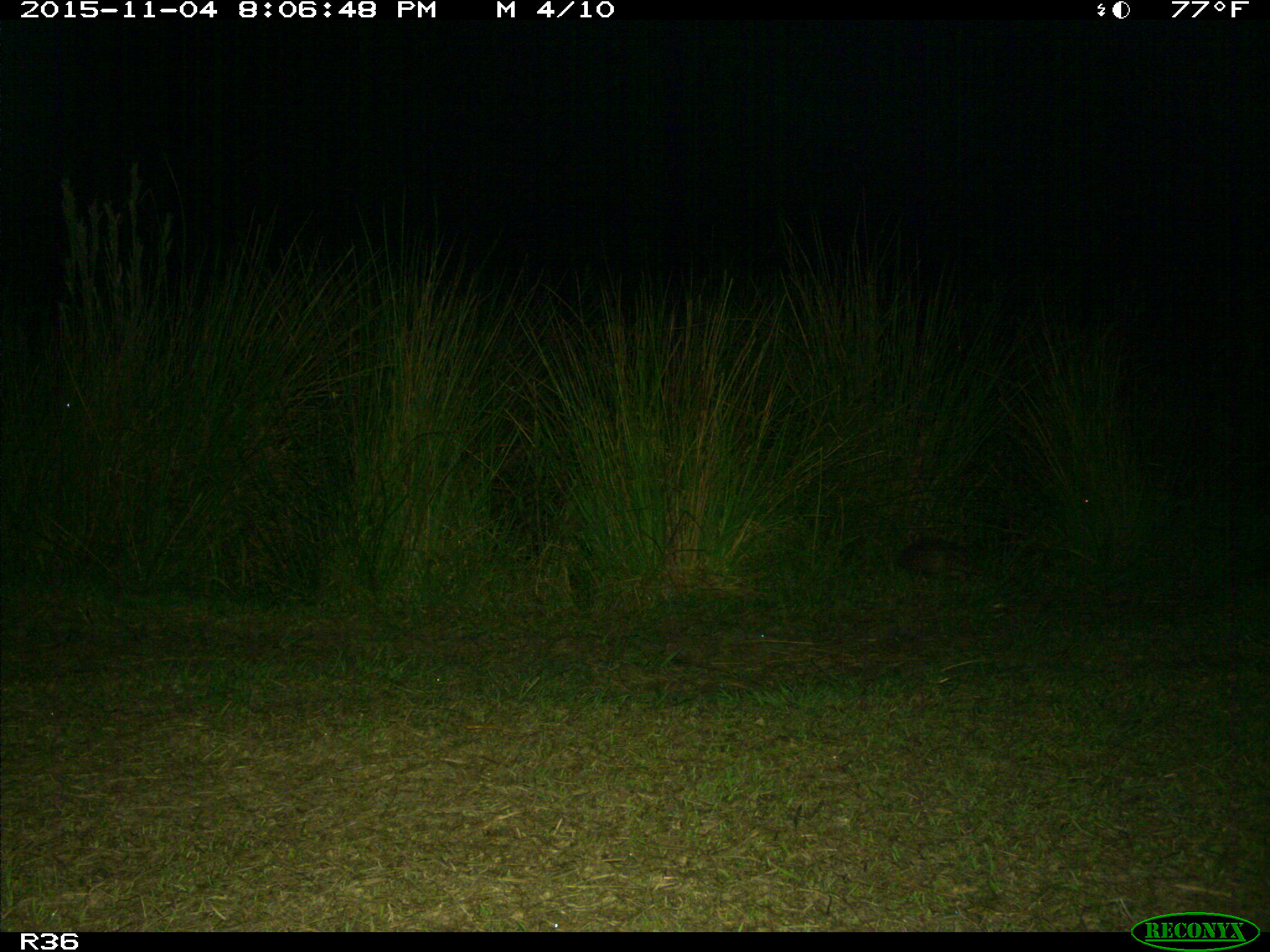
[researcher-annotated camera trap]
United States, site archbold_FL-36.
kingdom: Animalia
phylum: Chordata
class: Mammalia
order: Cingulata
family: Dasypodidae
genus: Dasypus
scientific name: Dasypus novemcinctus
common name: nine-banded armadillo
Dasypus novemcinctus (nine-banded armadillo).